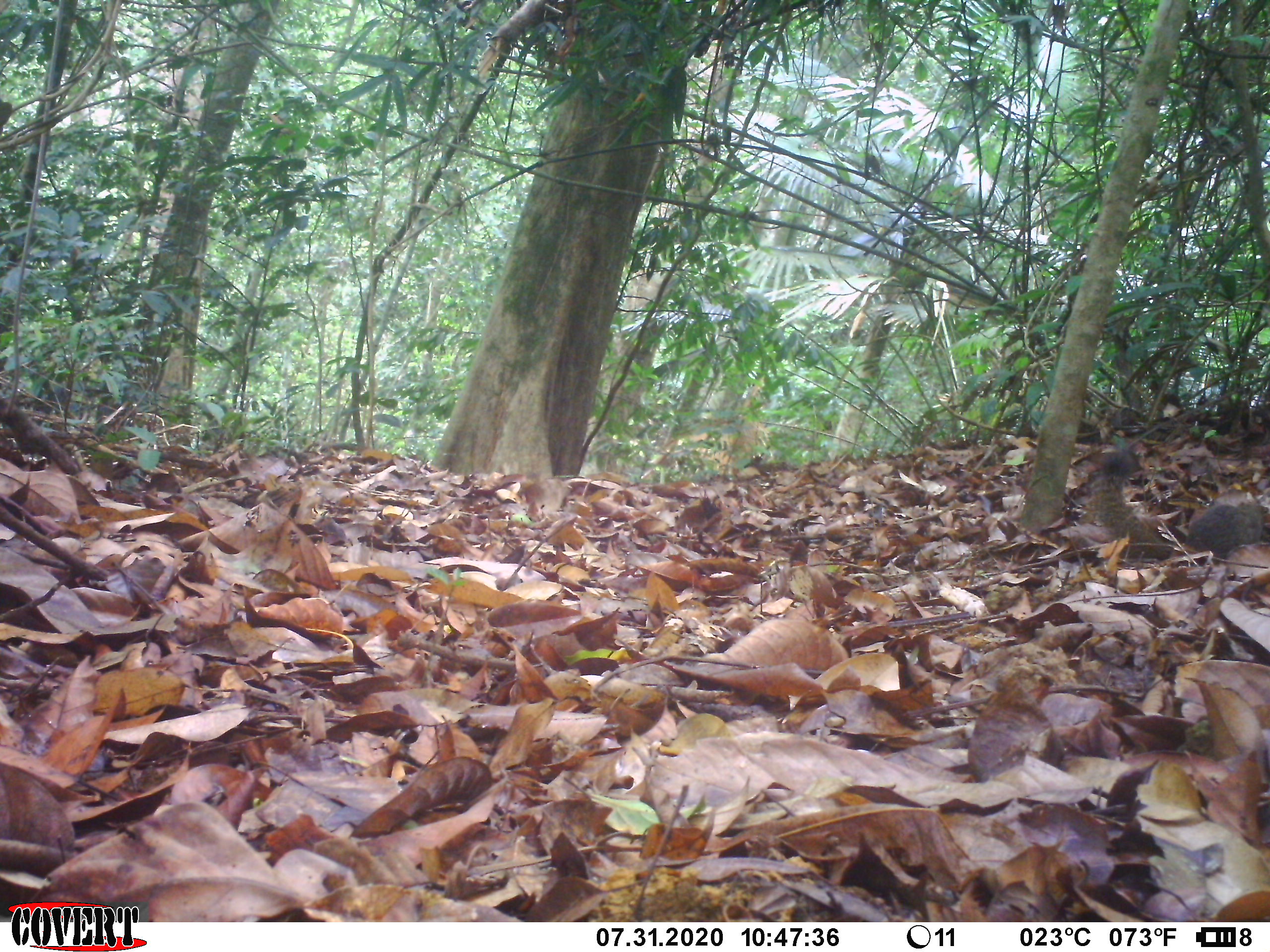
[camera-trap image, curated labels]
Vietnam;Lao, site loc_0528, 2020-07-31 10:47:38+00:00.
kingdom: Animalia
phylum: Chordata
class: Mammalia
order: Rodentia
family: Sciuridae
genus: Callosciurus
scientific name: Callosciurus erythraeus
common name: pallas's squirrel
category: pallass squirrel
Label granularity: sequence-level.